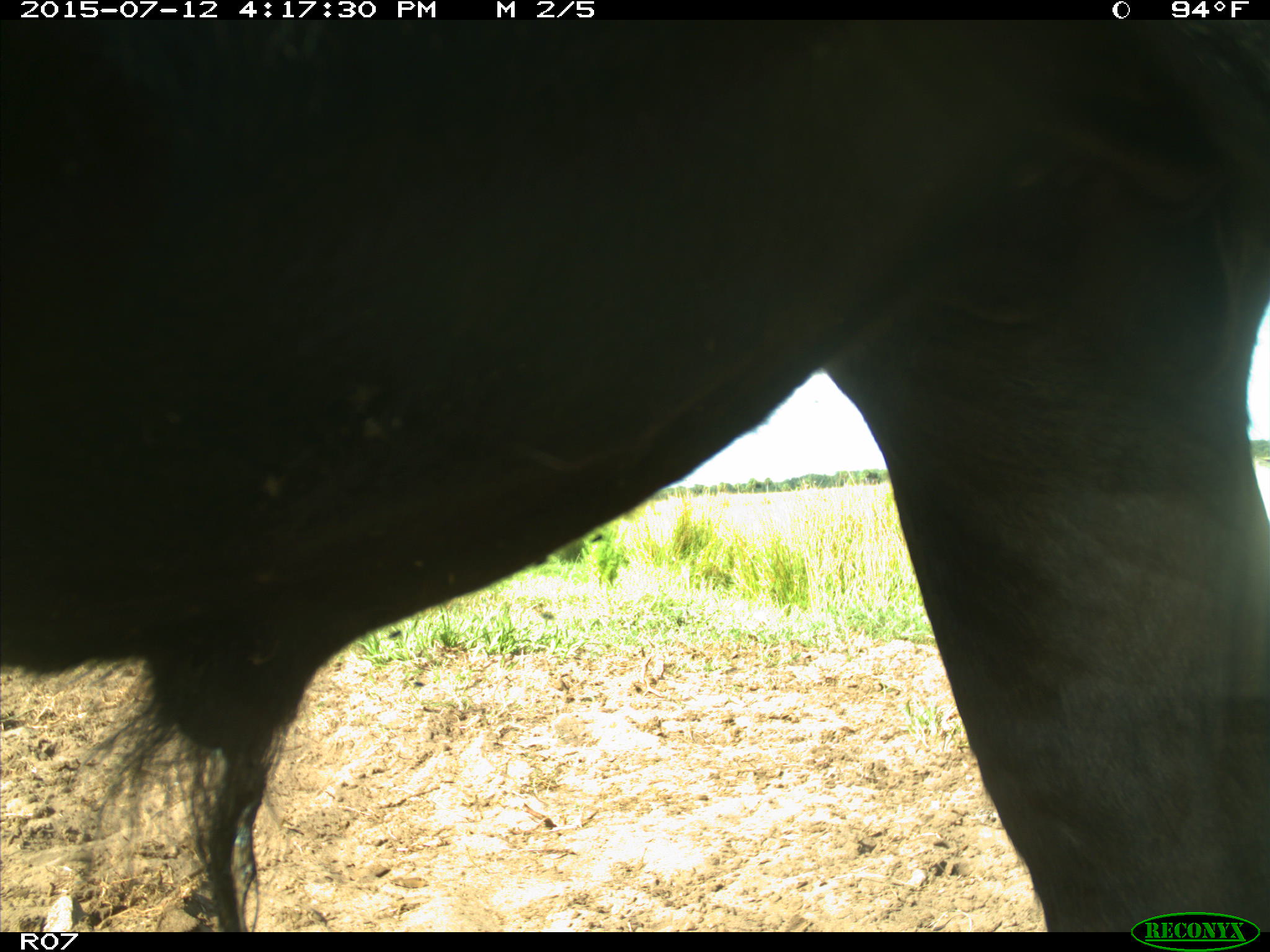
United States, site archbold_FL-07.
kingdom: Animalia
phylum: Chordata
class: Mammalia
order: Artiodactyla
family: Bovidae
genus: Bos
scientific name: Bos taurus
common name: domestic cow